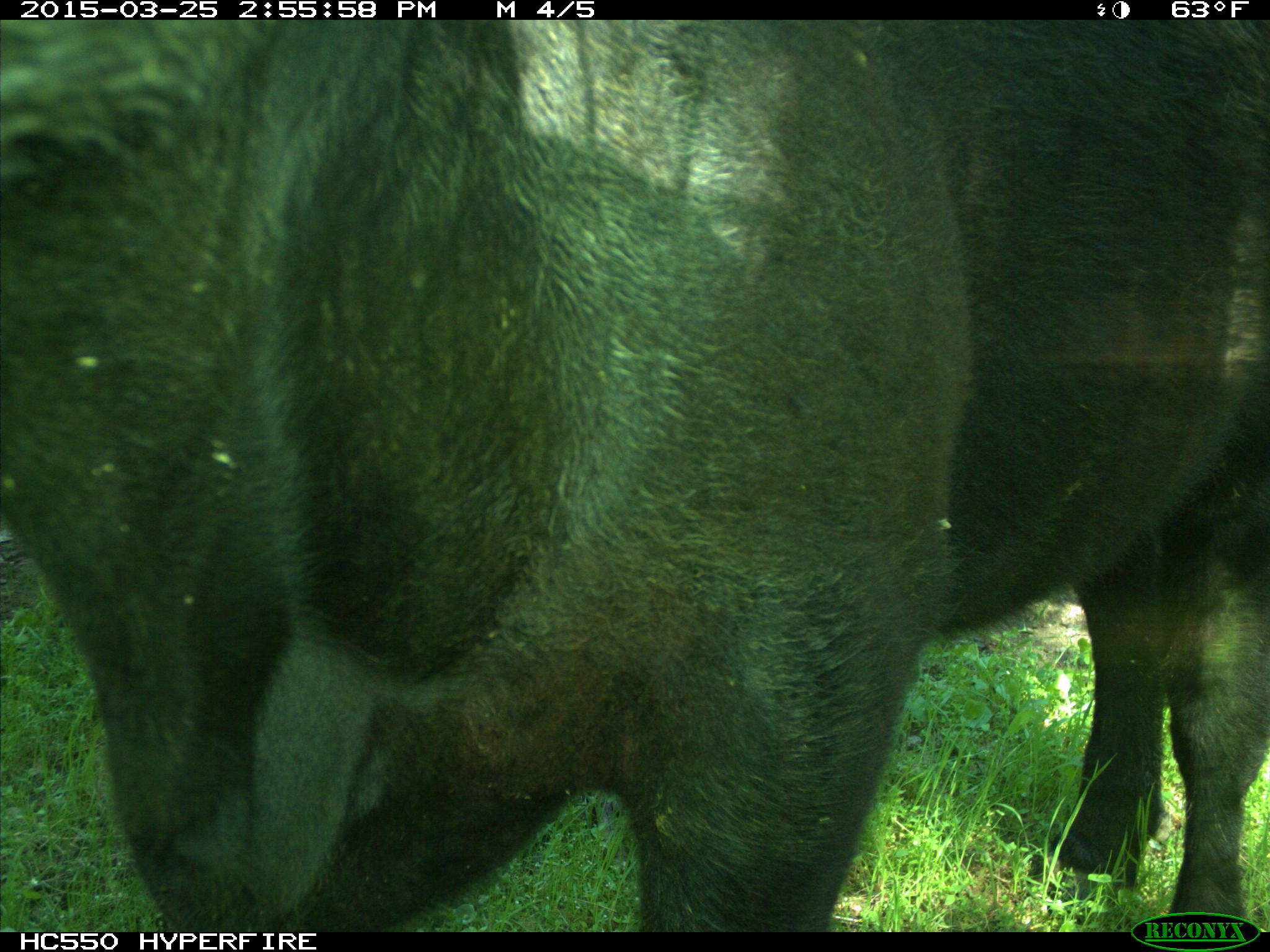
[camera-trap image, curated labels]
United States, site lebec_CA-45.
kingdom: Animalia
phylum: Chordata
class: Mammalia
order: Artiodactyla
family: Bovidae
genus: Bos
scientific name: Bos taurus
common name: domestic cow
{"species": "Bos taurus (domestic cow)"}